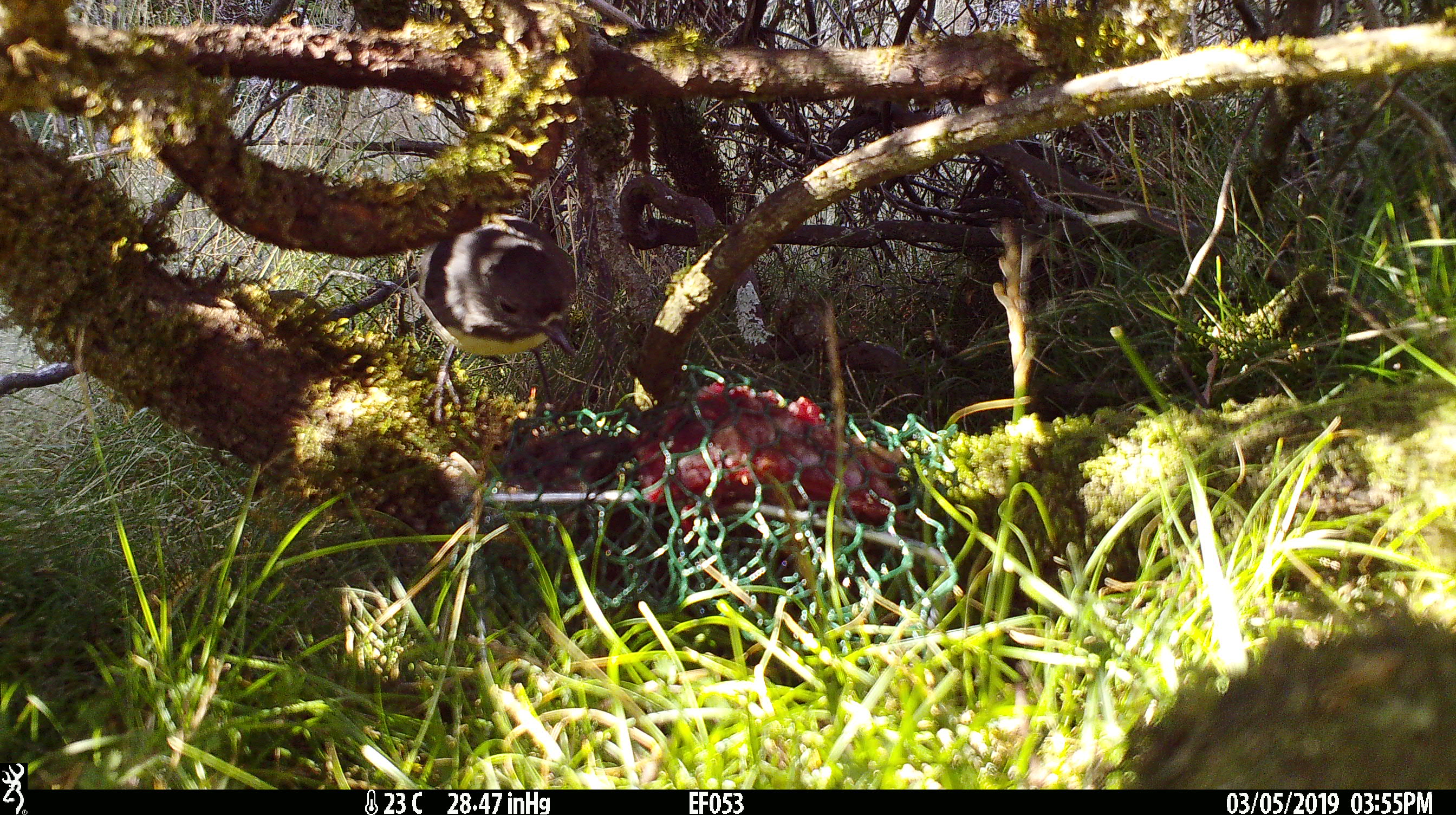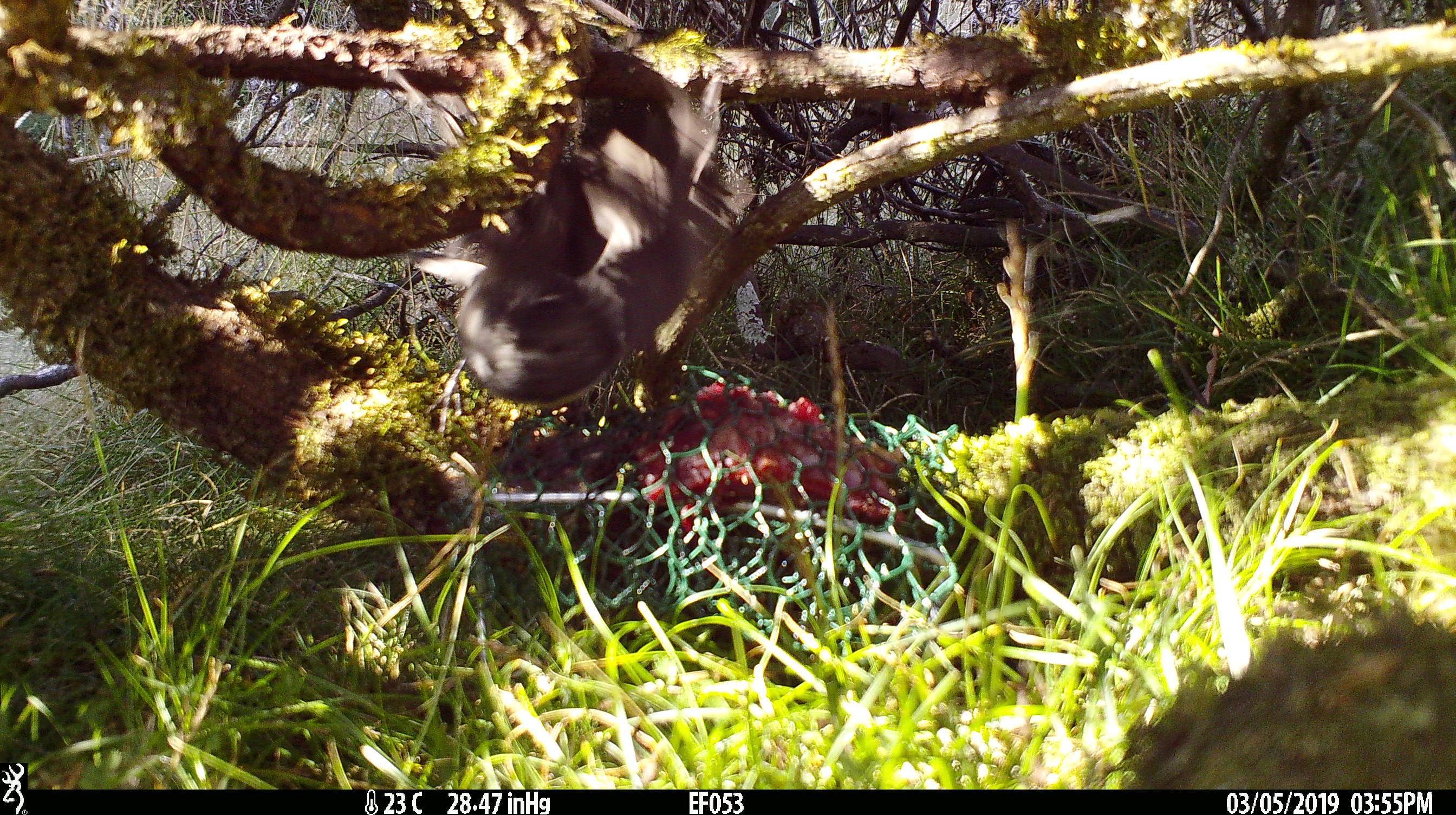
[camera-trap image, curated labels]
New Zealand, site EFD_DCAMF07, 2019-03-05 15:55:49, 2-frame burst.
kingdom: Animalia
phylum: Chordata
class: Aves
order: Passeriformes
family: Petroicidae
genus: Petroica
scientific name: Petroica australis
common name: new zealand robin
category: robin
Robin (new zealand robin) (Petroica australis).